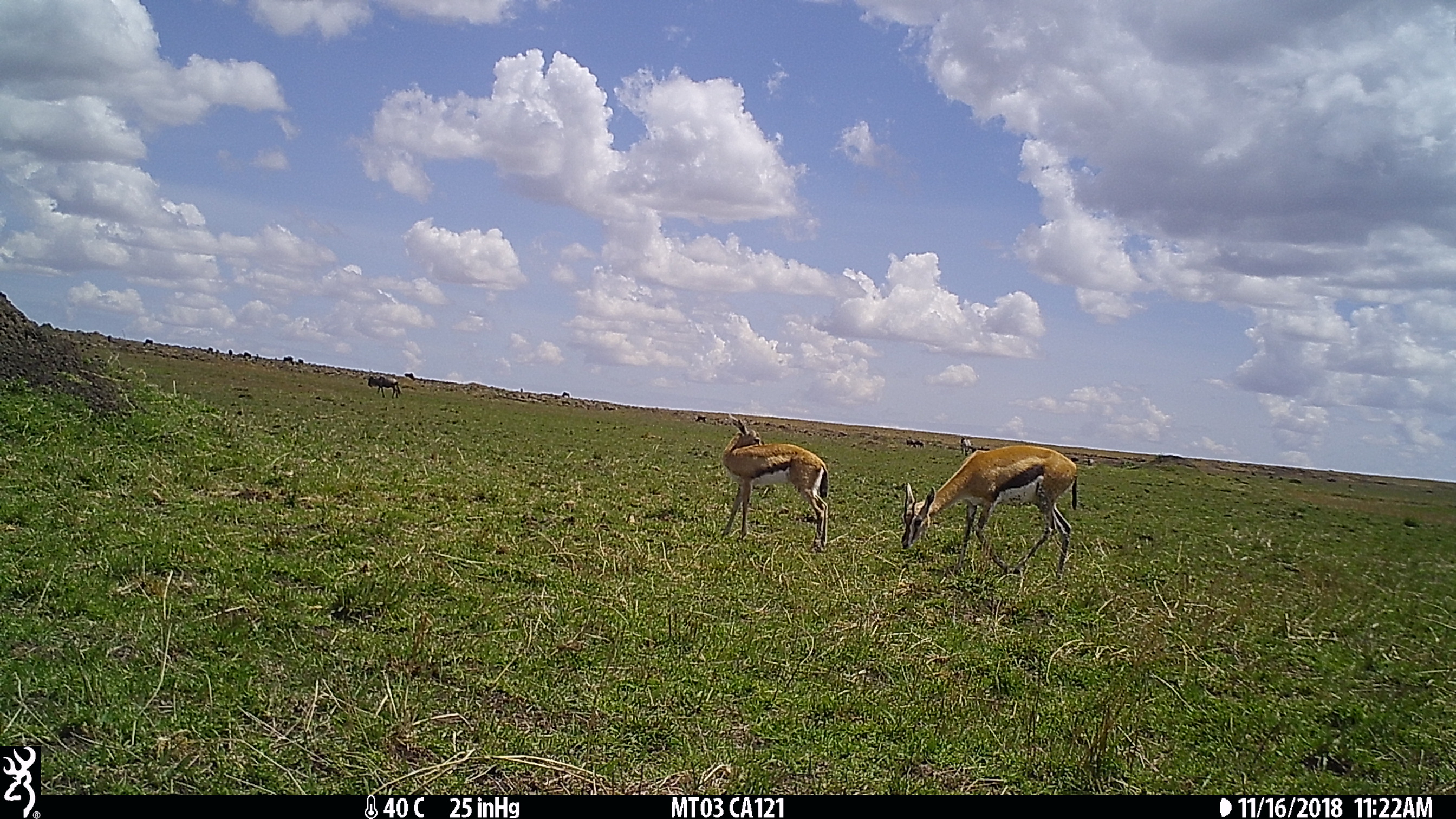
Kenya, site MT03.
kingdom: Animalia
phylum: Chordata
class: Mammalia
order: Artiodactyla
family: Bovidae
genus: Eudorcas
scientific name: Eudorcas thomsonii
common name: thomon's gazelle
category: gazelle thomsons